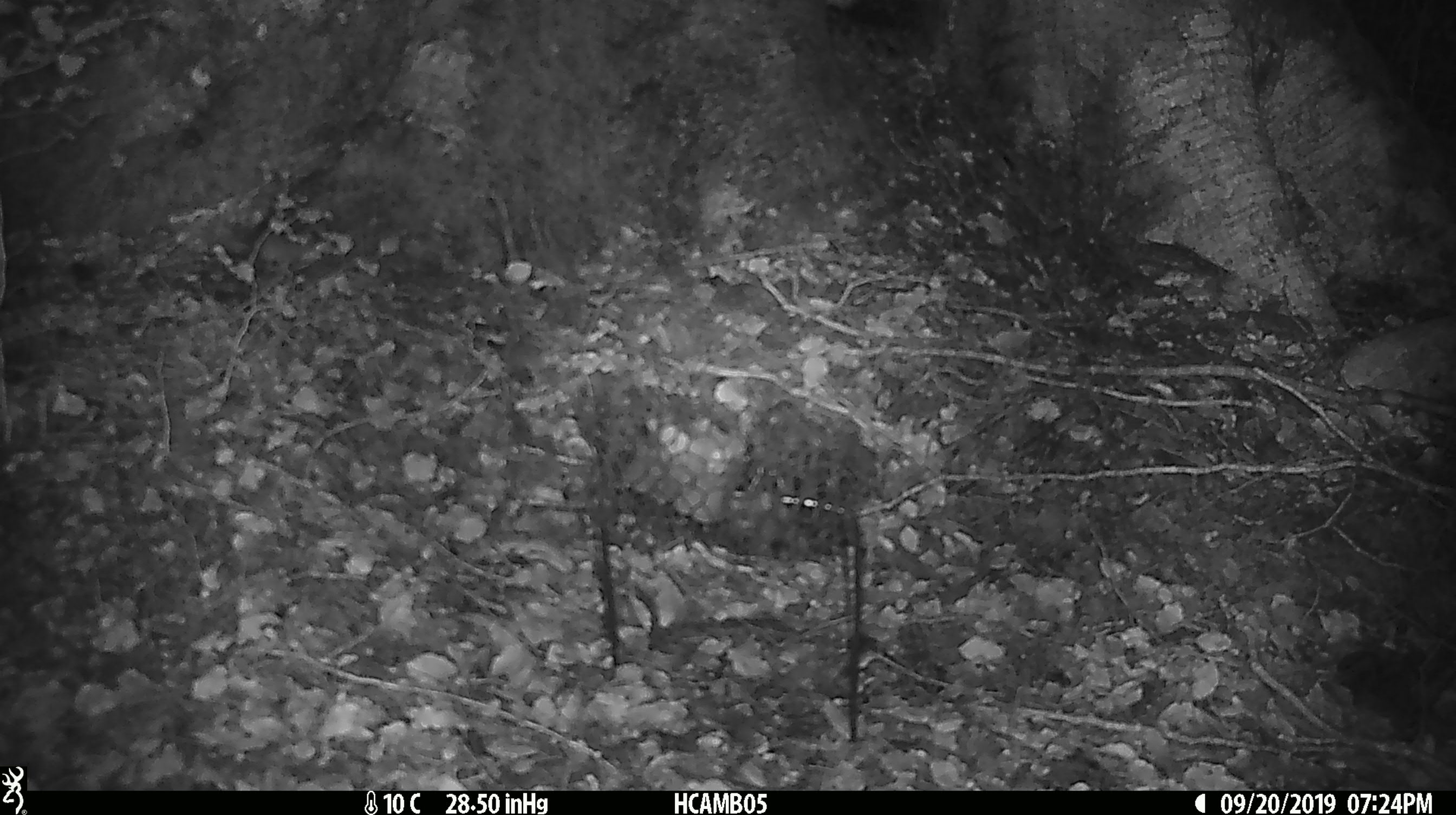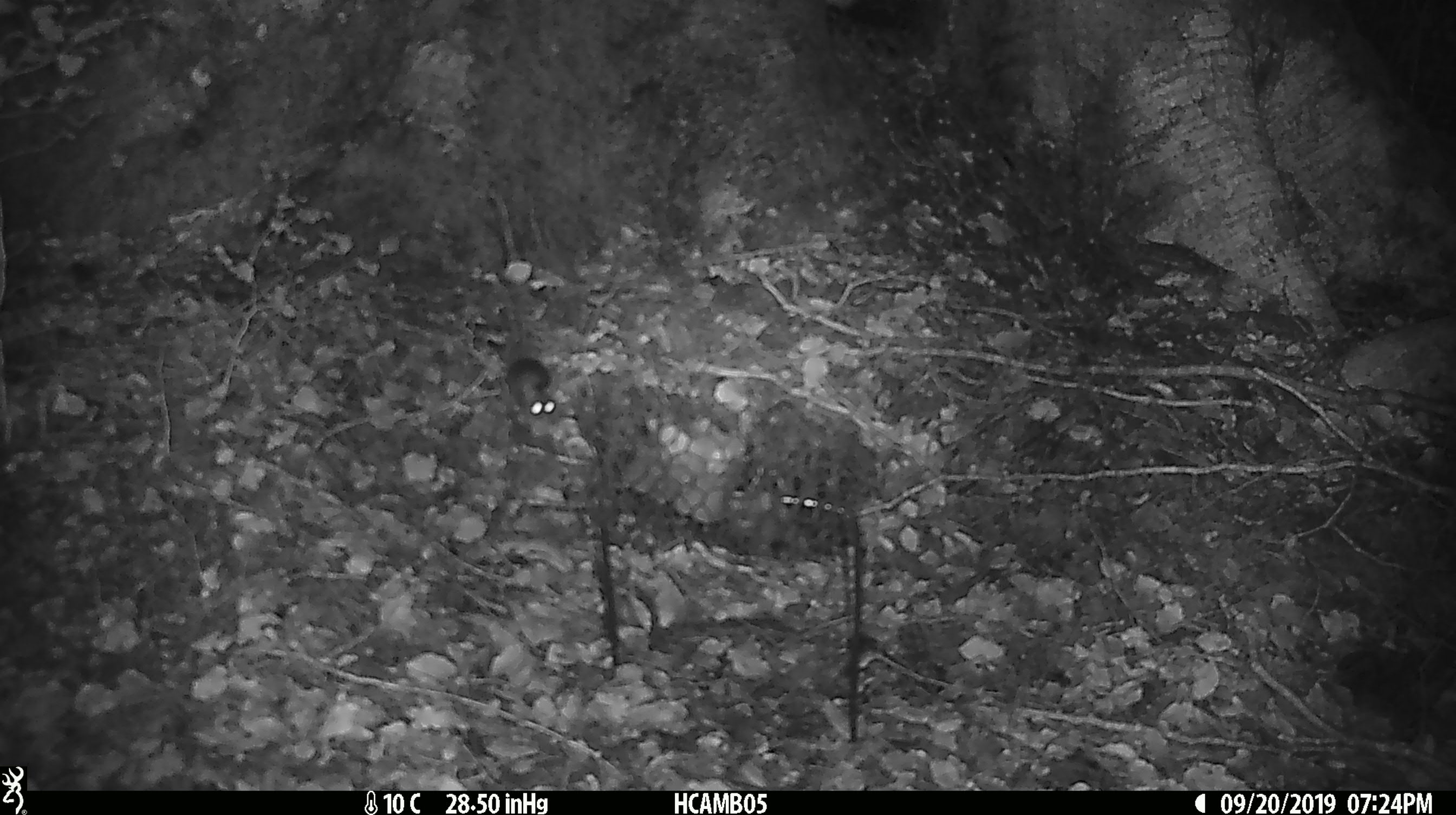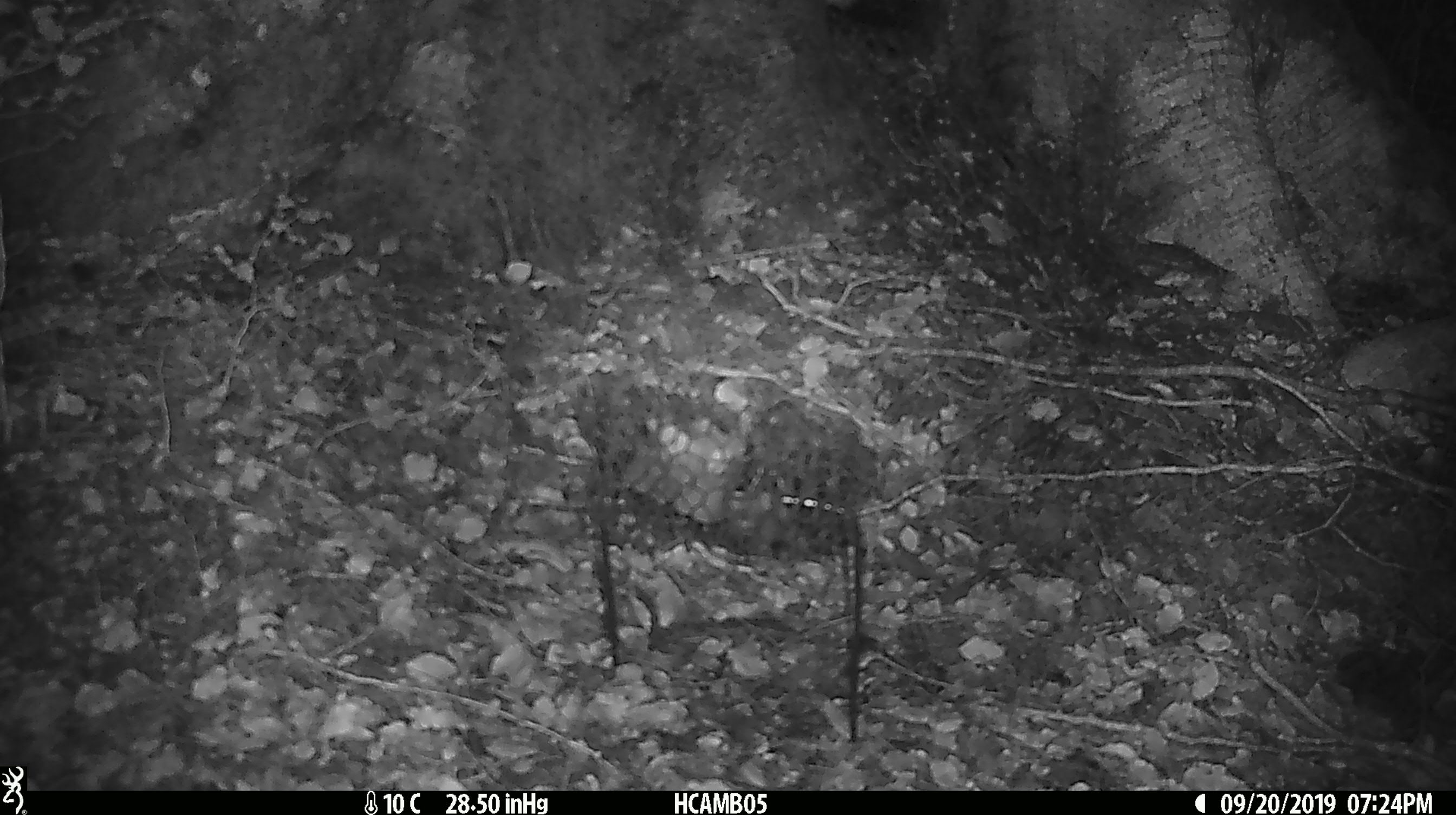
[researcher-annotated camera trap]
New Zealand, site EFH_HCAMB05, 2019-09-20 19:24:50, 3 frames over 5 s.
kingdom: Animalia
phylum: Chordata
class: Mammalia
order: Rodentia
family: Muridae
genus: Mus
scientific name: Mus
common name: mouse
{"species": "mouse (Mus)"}